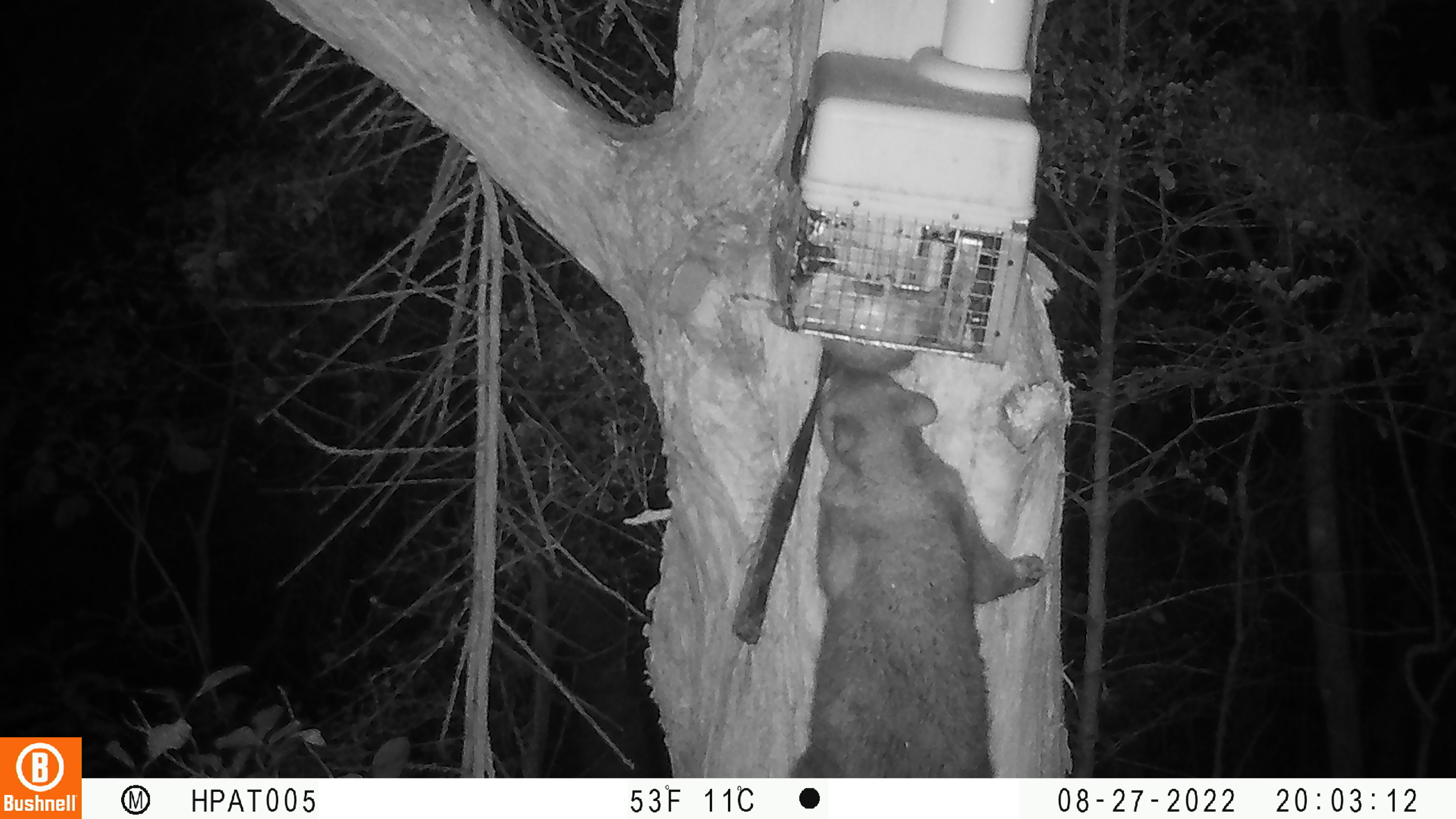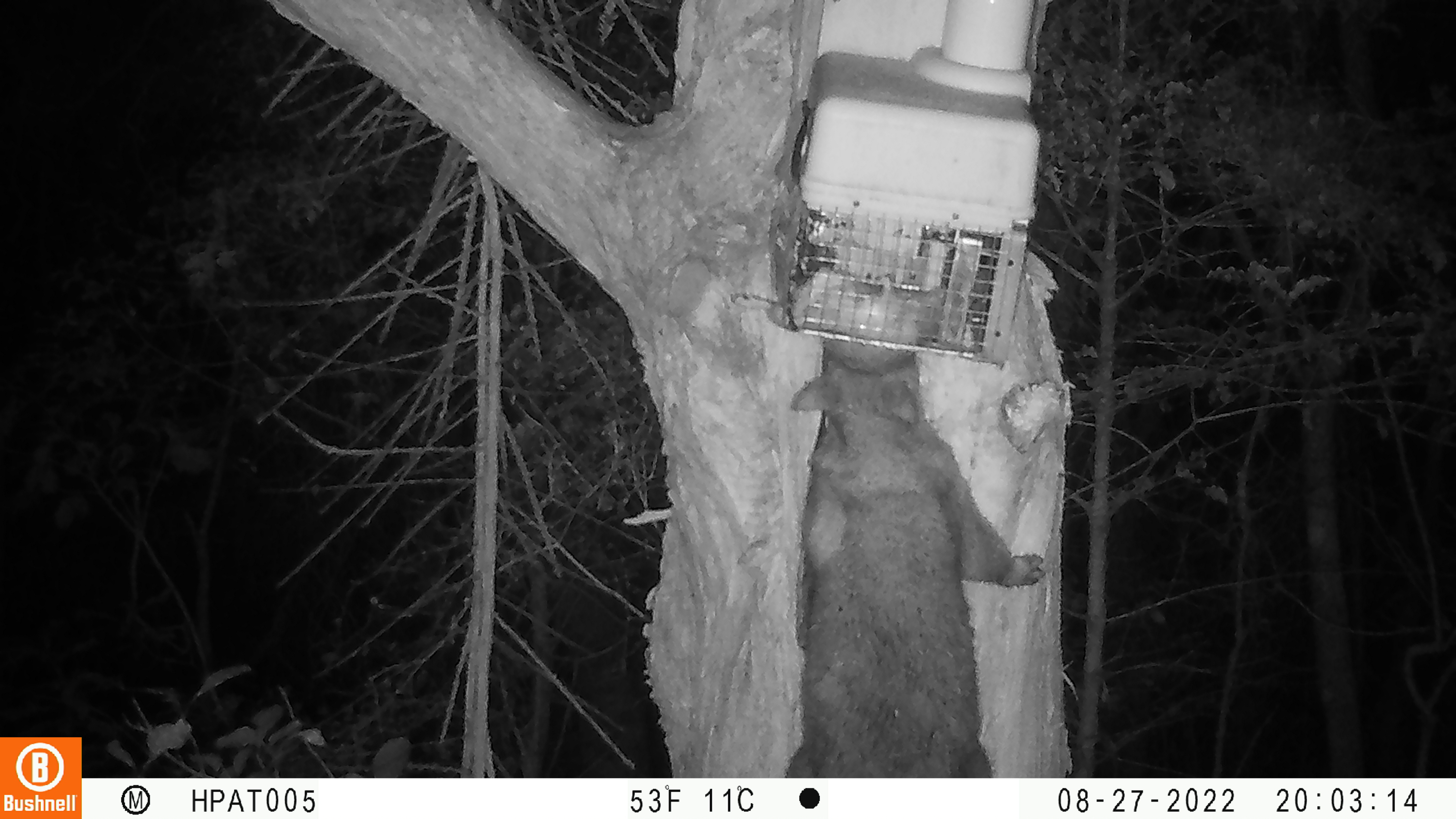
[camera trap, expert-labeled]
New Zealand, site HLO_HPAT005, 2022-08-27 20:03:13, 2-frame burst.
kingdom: Animalia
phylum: Chordata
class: Mammalia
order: Diprotodontia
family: Phalangeridae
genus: Trichosurus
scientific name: Trichosurus vulpecula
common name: common brushtail possum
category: possum